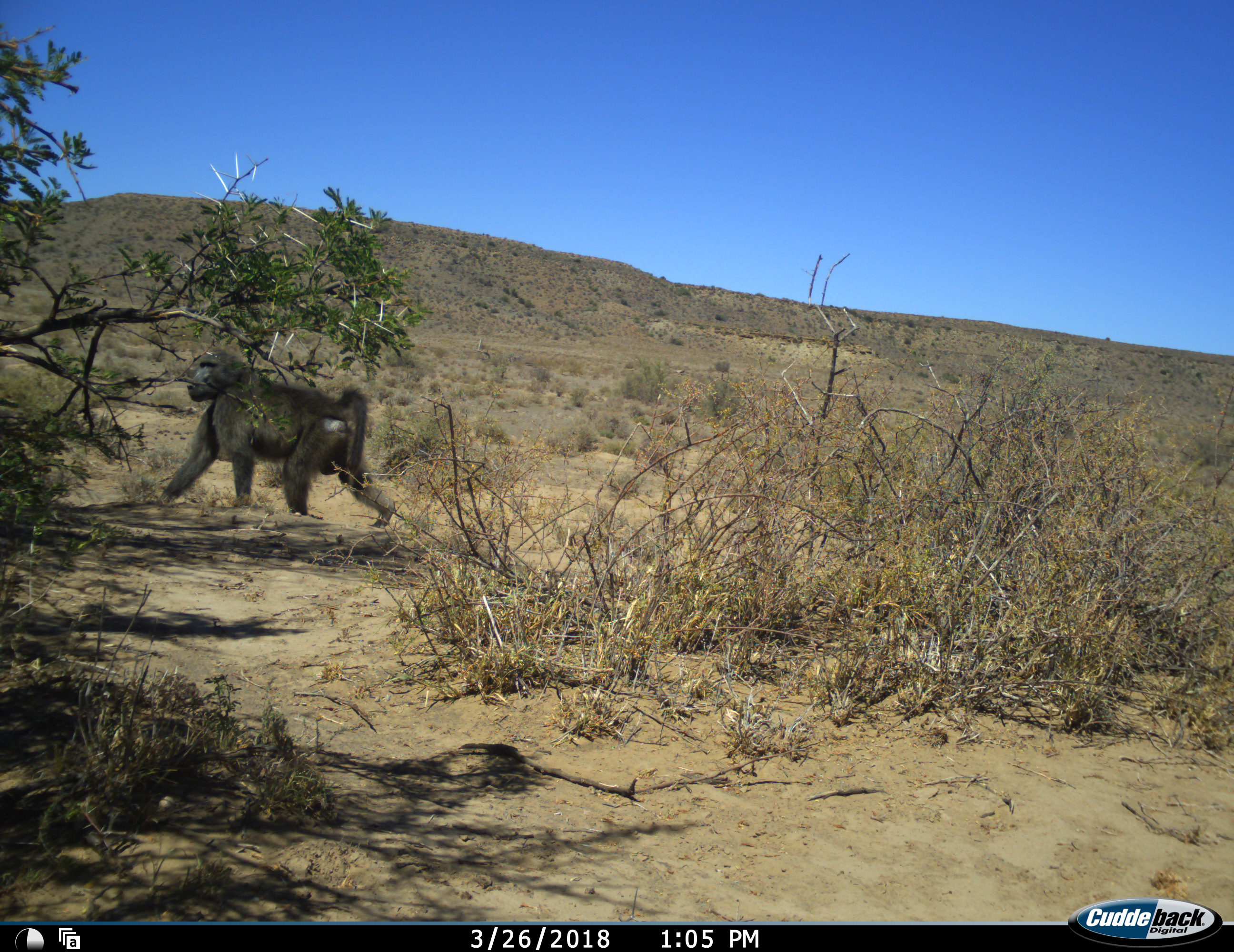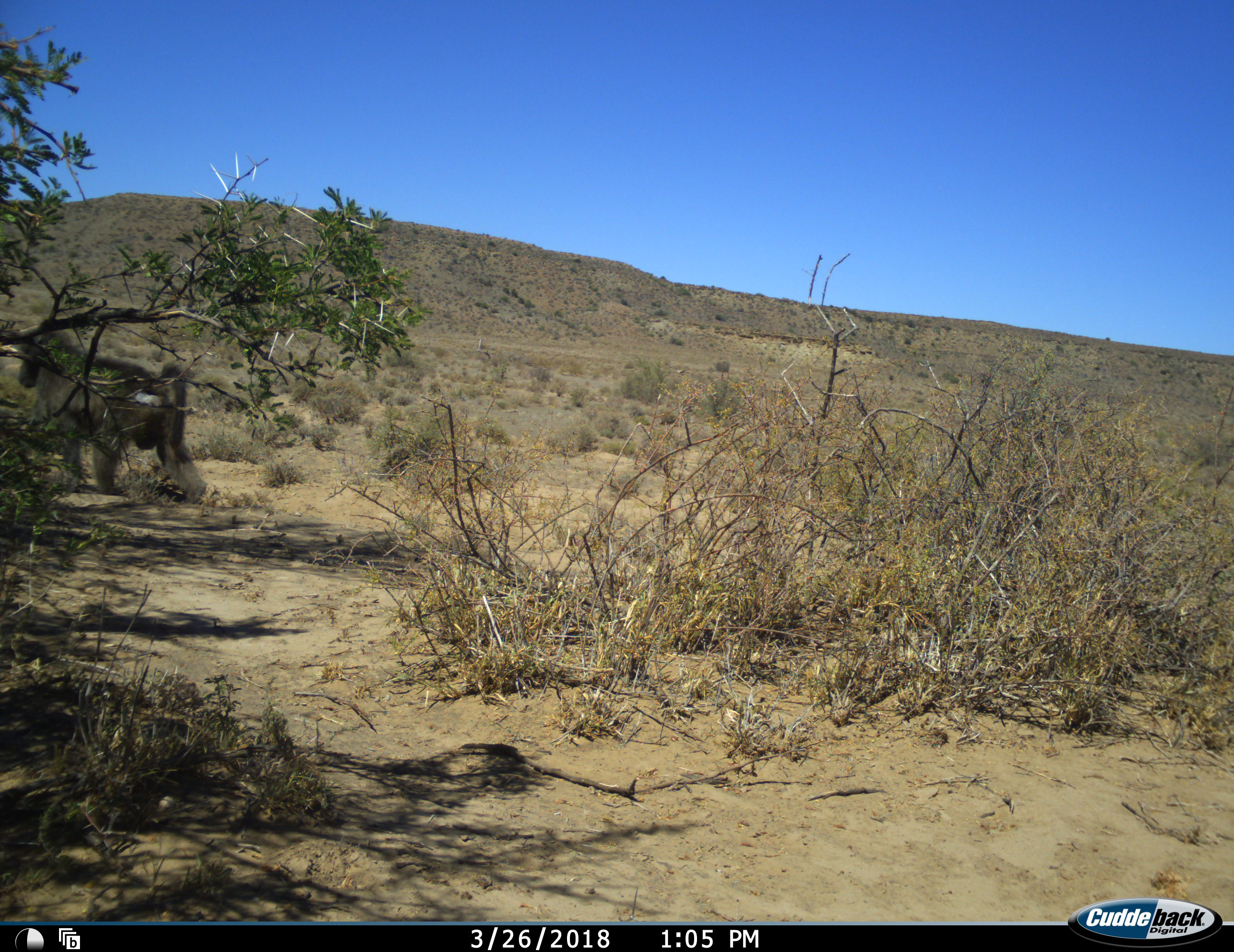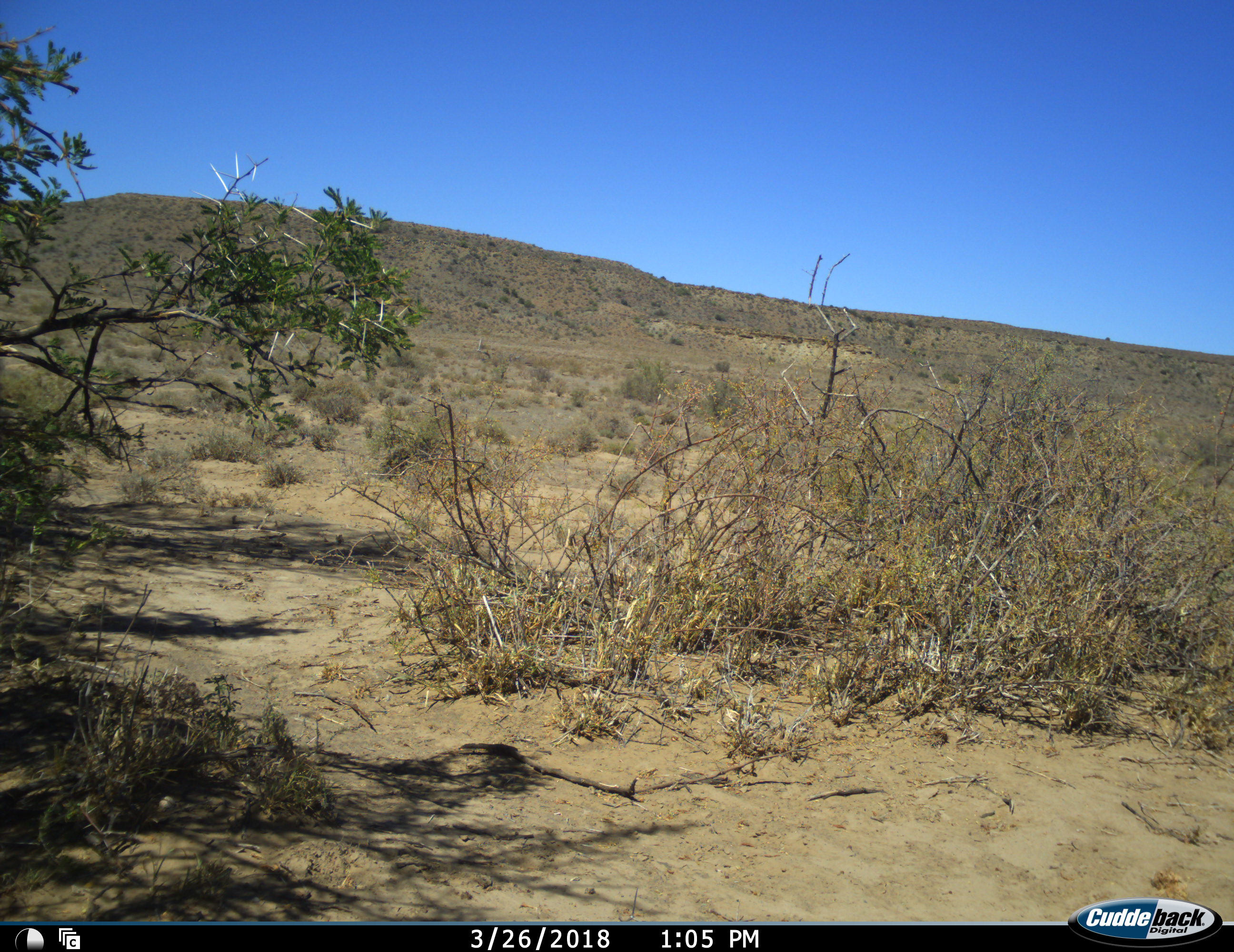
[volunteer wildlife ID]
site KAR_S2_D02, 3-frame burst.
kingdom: Animalia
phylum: Chordata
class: Mammalia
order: Primates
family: Cercopithecidae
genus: Papio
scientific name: Papio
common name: baboon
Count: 1.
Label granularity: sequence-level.